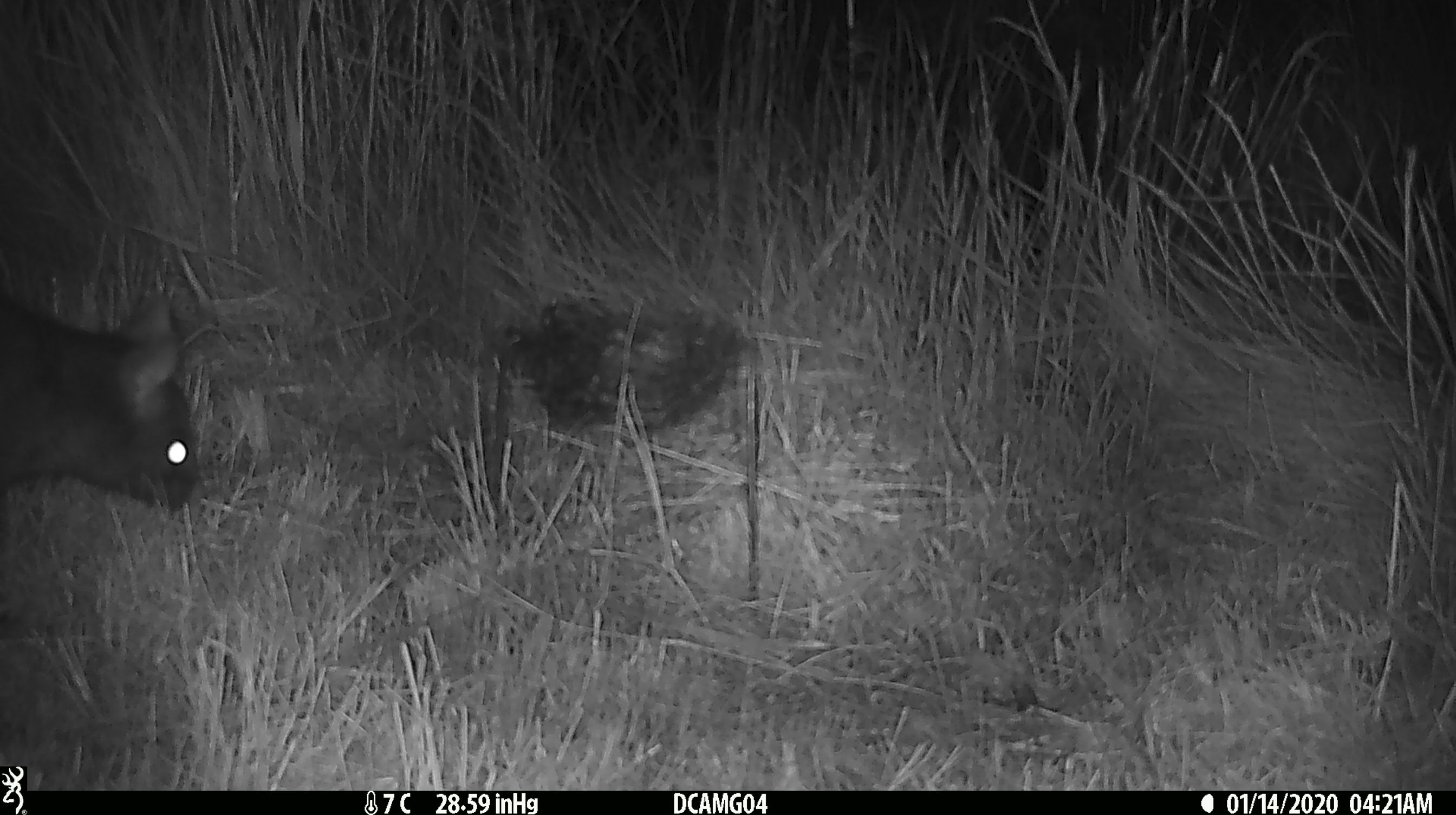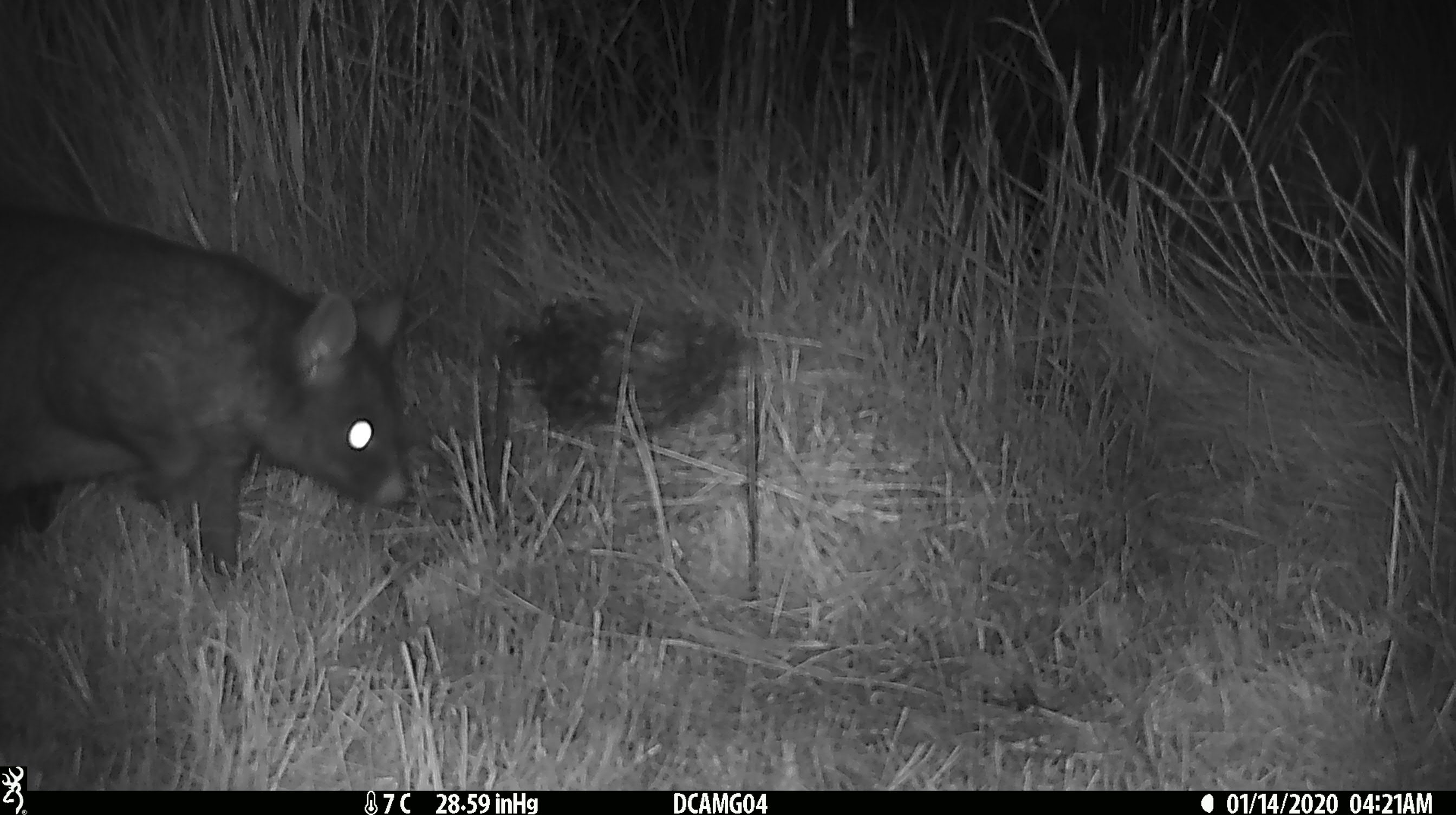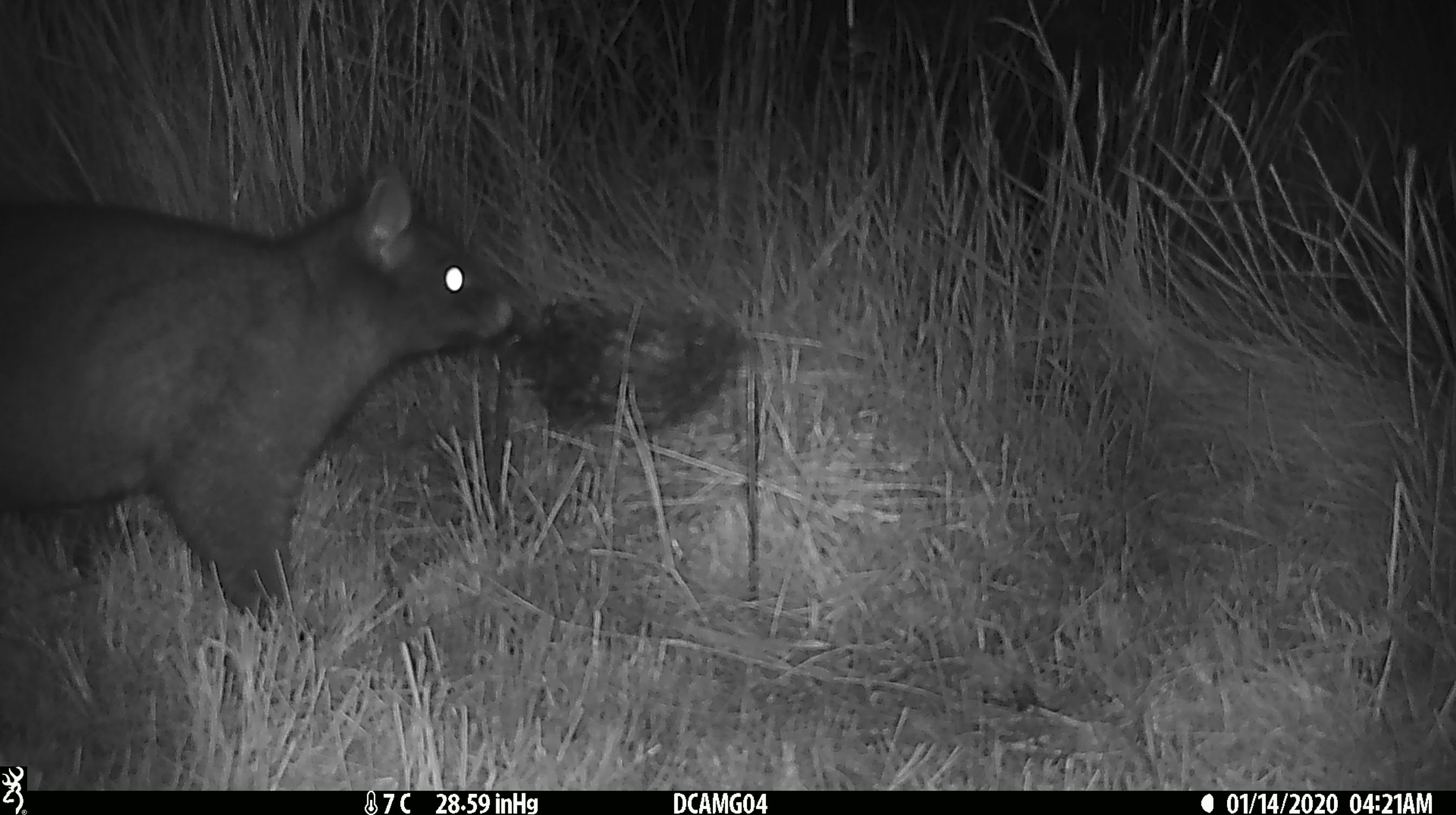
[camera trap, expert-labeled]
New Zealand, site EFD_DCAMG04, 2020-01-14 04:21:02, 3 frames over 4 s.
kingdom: Animalia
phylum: Chordata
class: Mammalia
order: Diprotodontia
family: Phalangeridae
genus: Trichosurus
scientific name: Trichosurus vulpecula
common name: common brushtail possum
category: possum